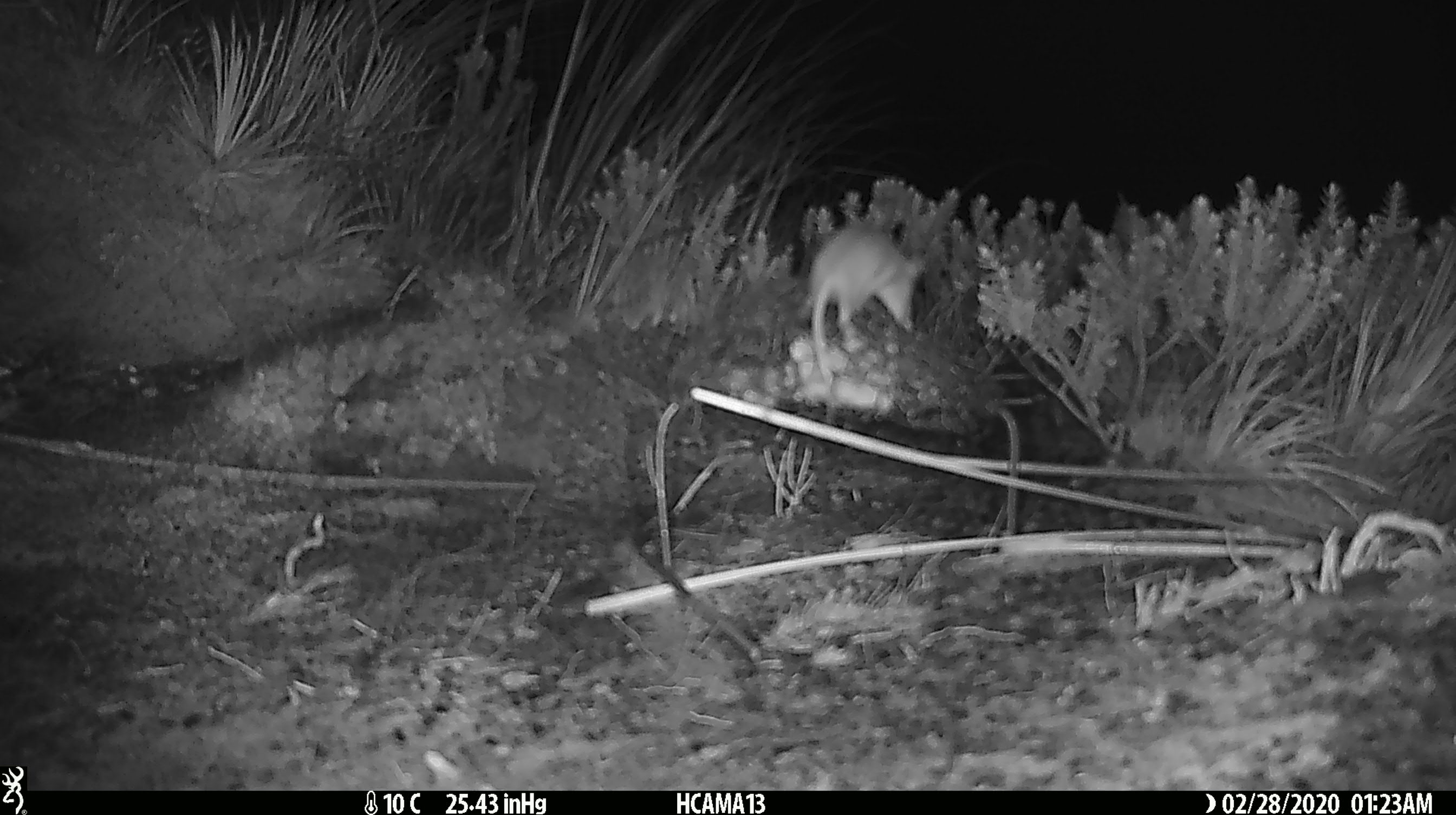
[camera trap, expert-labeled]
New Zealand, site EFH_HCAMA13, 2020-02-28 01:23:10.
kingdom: Animalia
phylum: Chordata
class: Mammalia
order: Rodentia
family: Muridae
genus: Mus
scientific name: Mus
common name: mouse